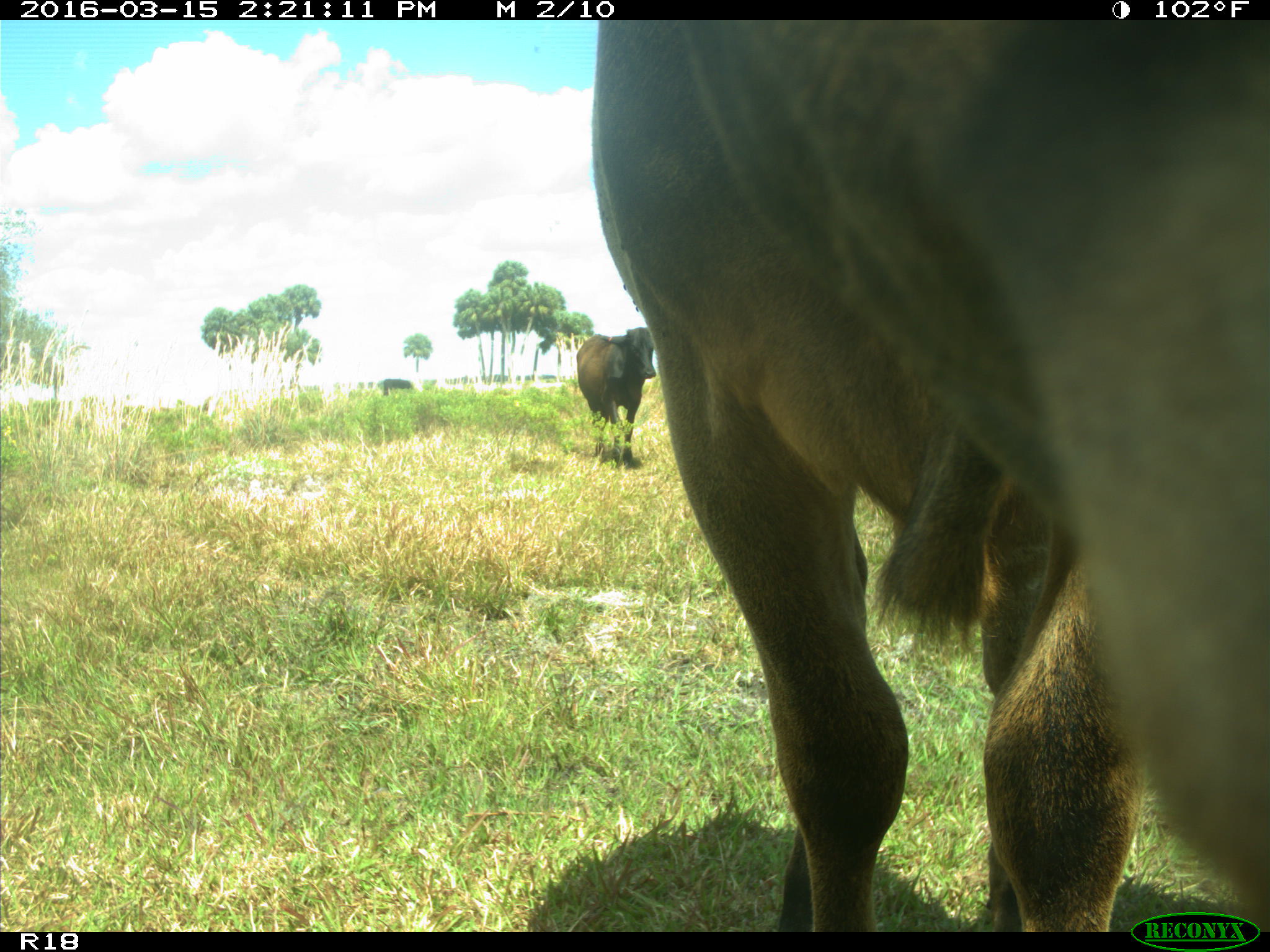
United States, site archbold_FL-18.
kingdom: Animalia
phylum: Chordata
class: Mammalia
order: Artiodactyla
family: Bovidae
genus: Bos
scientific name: Bos taurus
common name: domestic cow